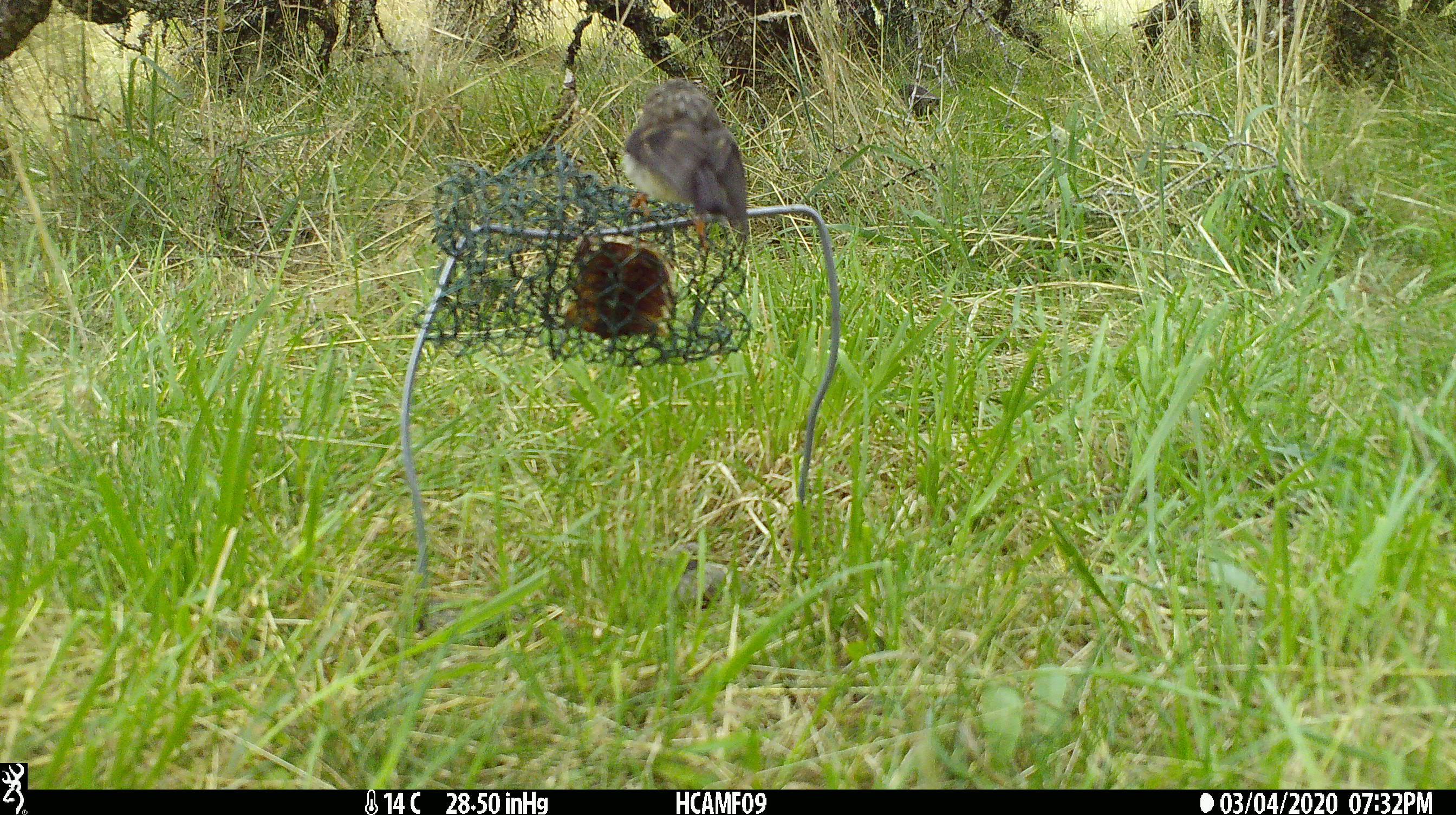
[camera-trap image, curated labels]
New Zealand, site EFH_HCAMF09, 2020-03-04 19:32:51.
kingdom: Animalia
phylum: Chordata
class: Aves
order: Passeriformes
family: Petroicidae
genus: Petroica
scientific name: Petroica macrocephala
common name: tomtit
Tomtit (Petroica macrocephala).